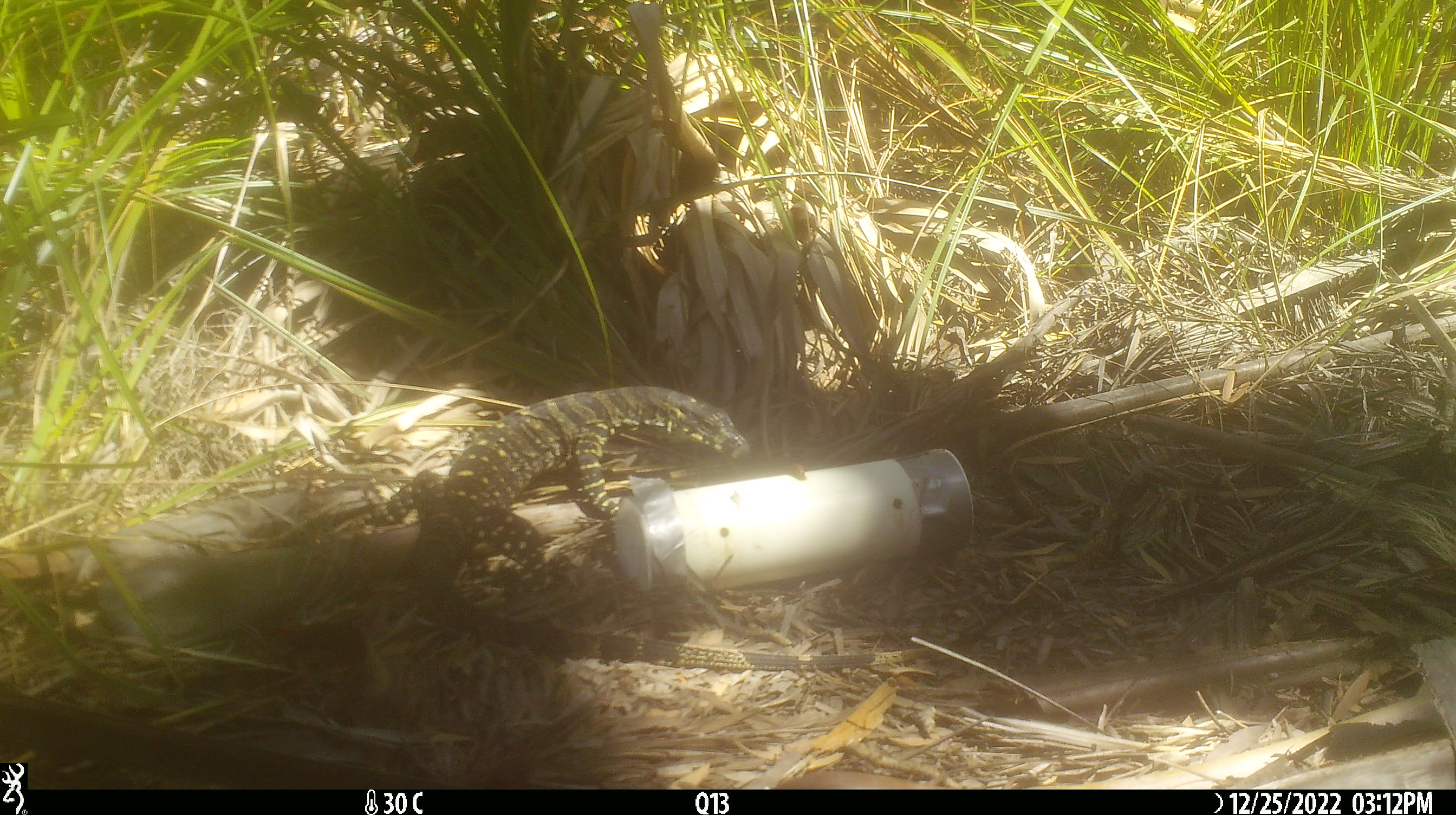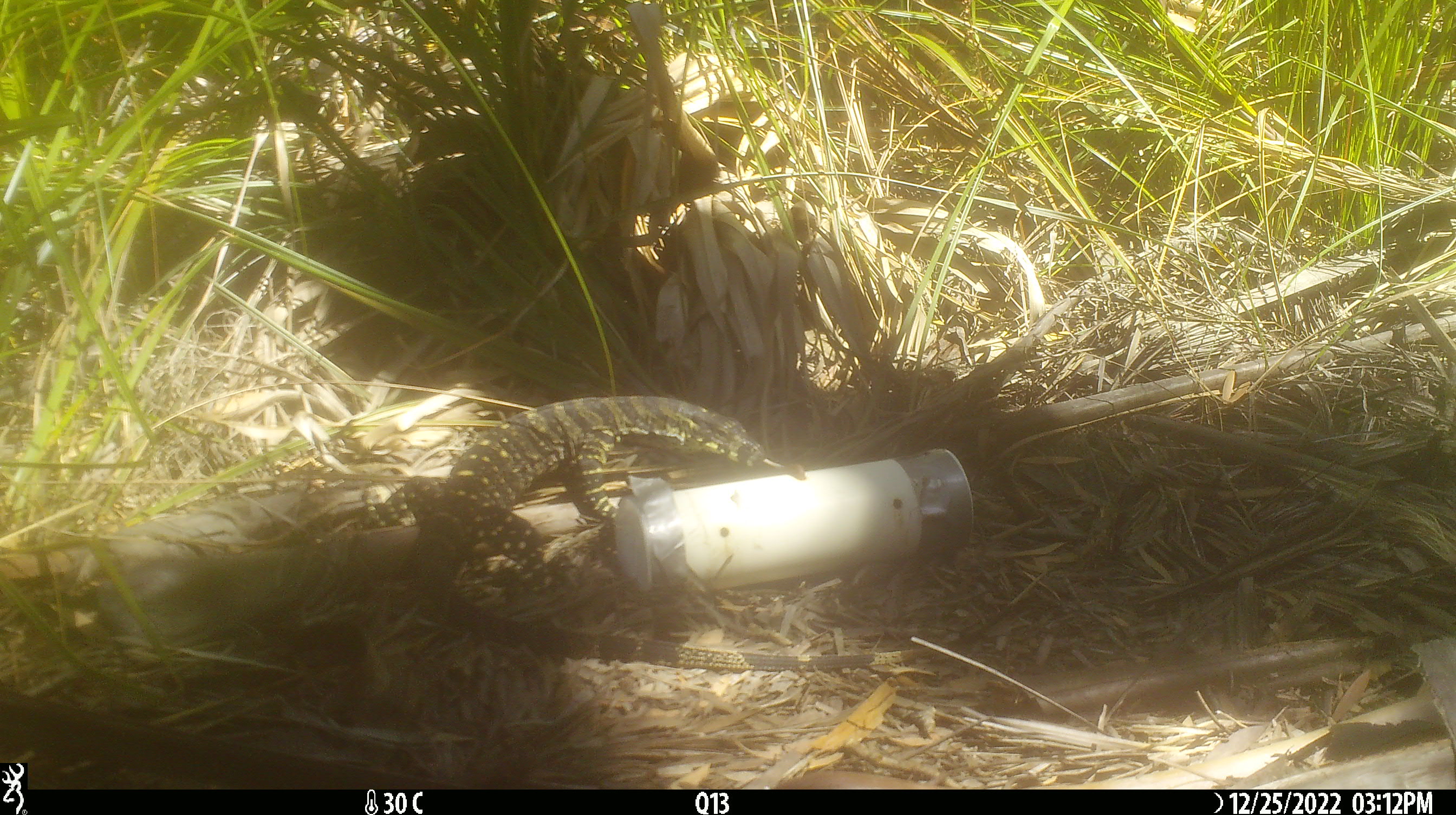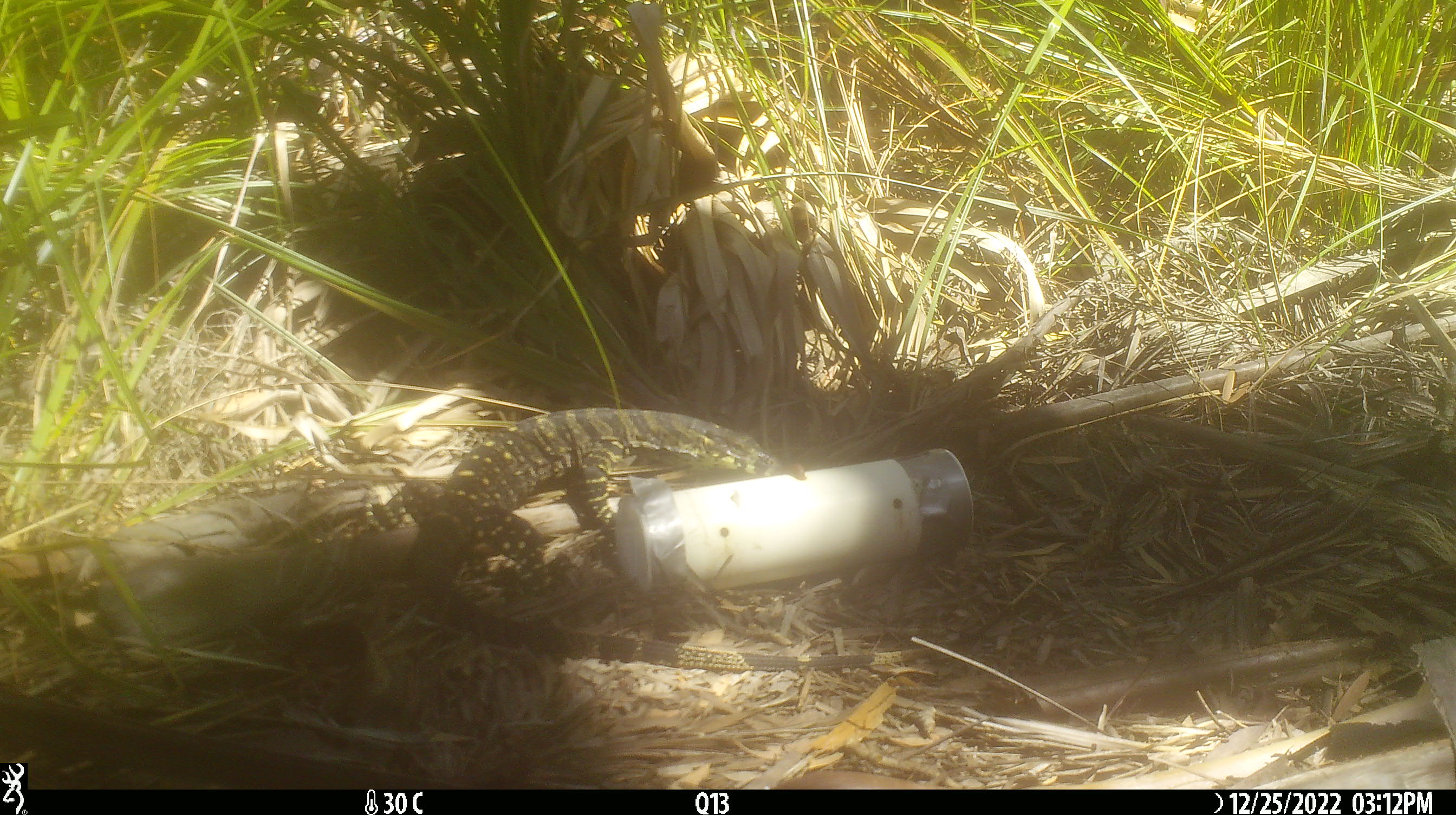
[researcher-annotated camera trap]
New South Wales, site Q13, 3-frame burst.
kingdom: Animalia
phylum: Chordata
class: Reptilia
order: Squamata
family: Varanidae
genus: Varanus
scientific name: Varanus varius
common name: lace monitor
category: goanna